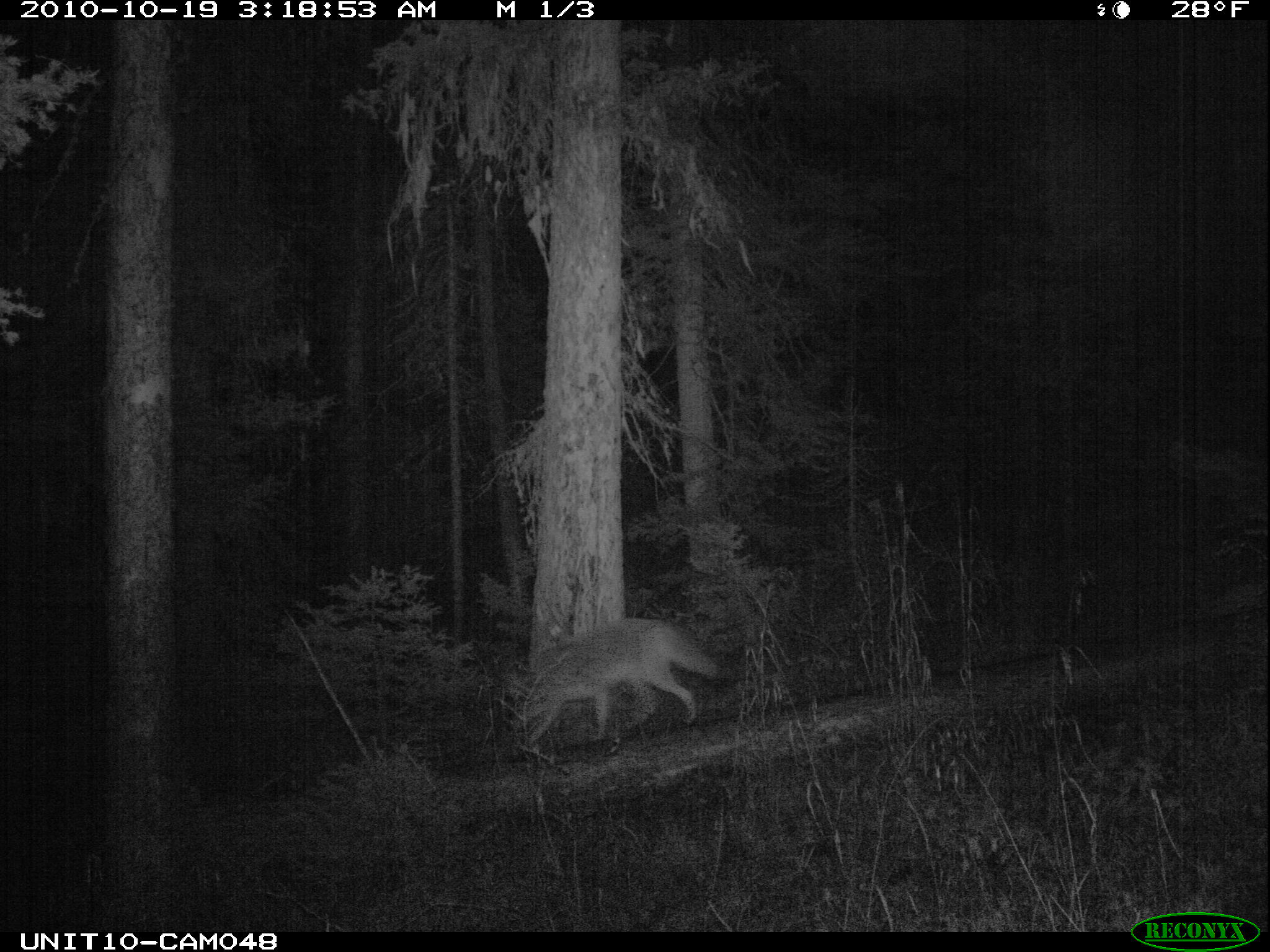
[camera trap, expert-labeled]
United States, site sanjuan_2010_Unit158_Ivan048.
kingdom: Animalia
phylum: Chordata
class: Mammalia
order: Carnivora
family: Canidae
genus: Canis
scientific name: Canis latrans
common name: coyote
Canis latrans (coyote).